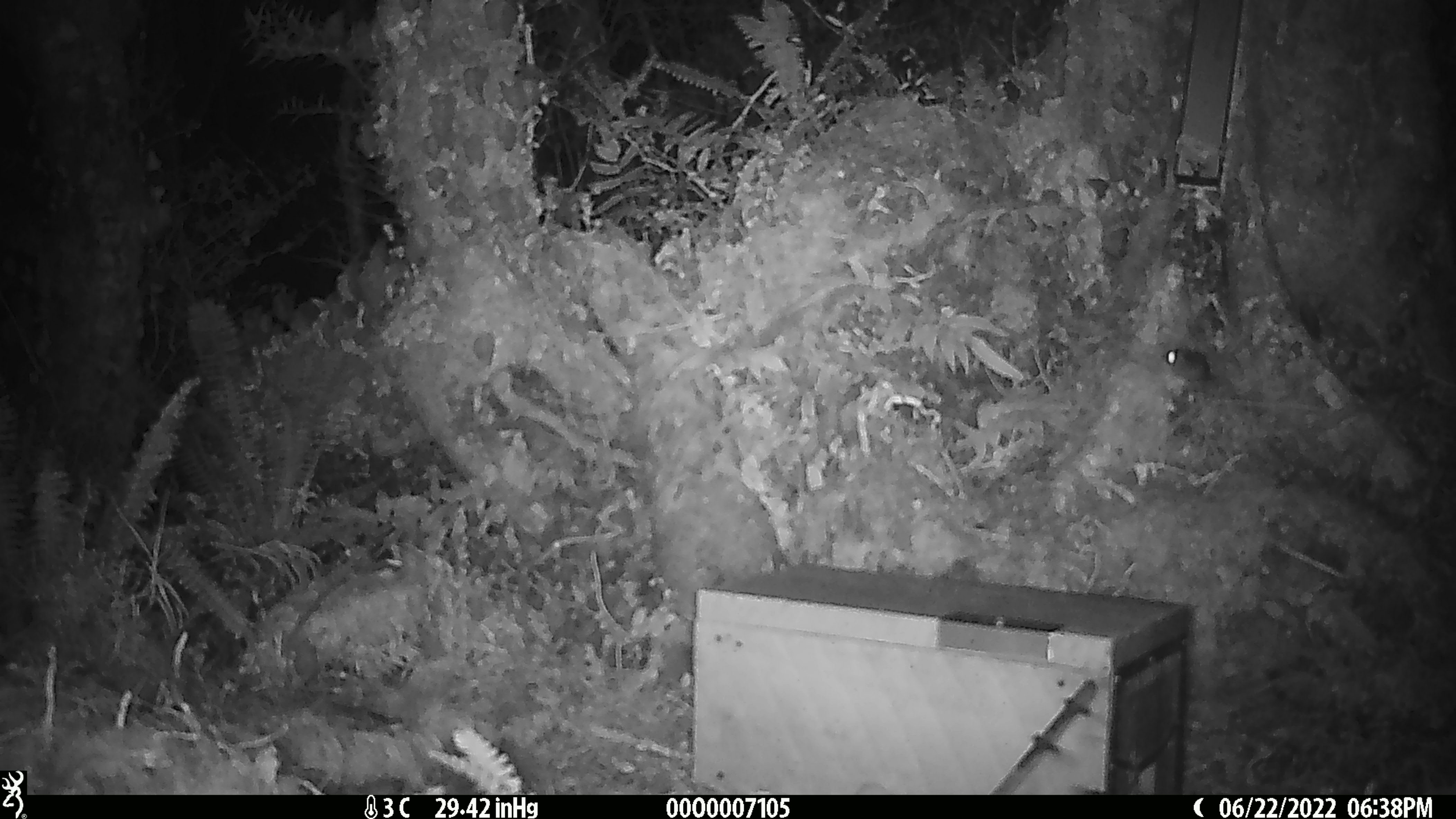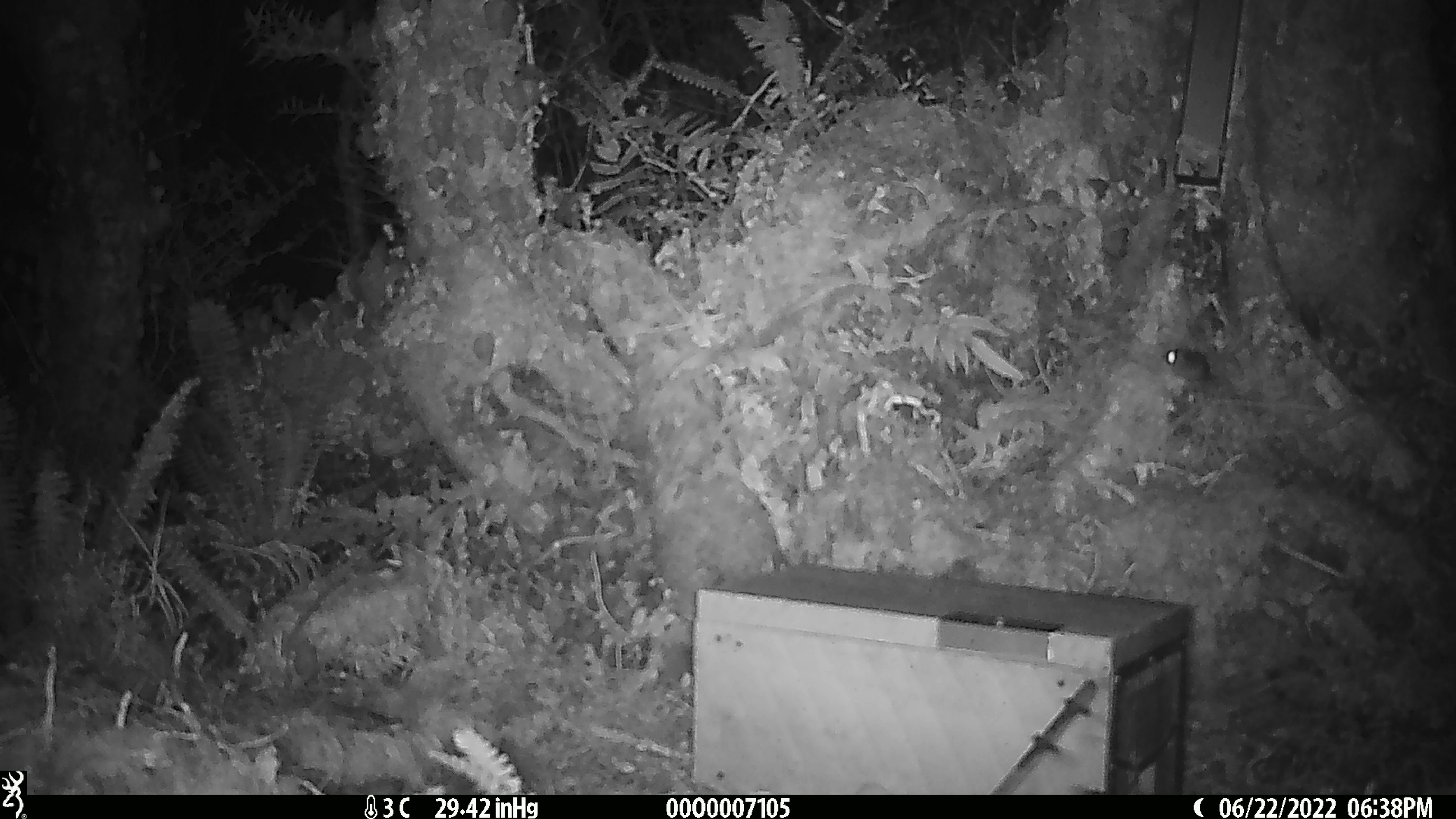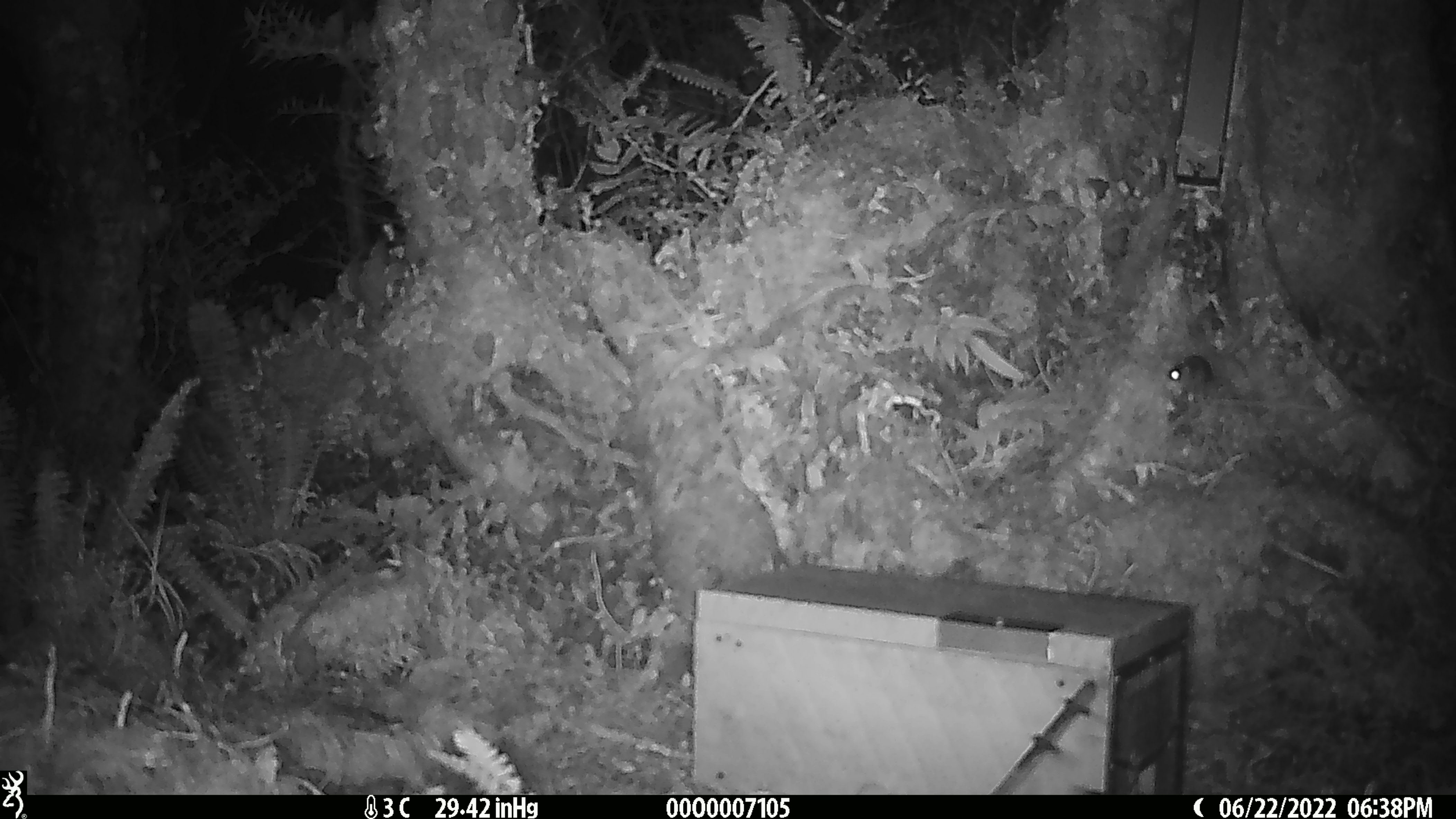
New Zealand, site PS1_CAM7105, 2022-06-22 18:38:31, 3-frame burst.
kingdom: Animalia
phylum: Chordata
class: Mammalia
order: Rodentia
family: Muridae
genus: Mus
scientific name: Mus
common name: mouse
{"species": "mouse (Mus)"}